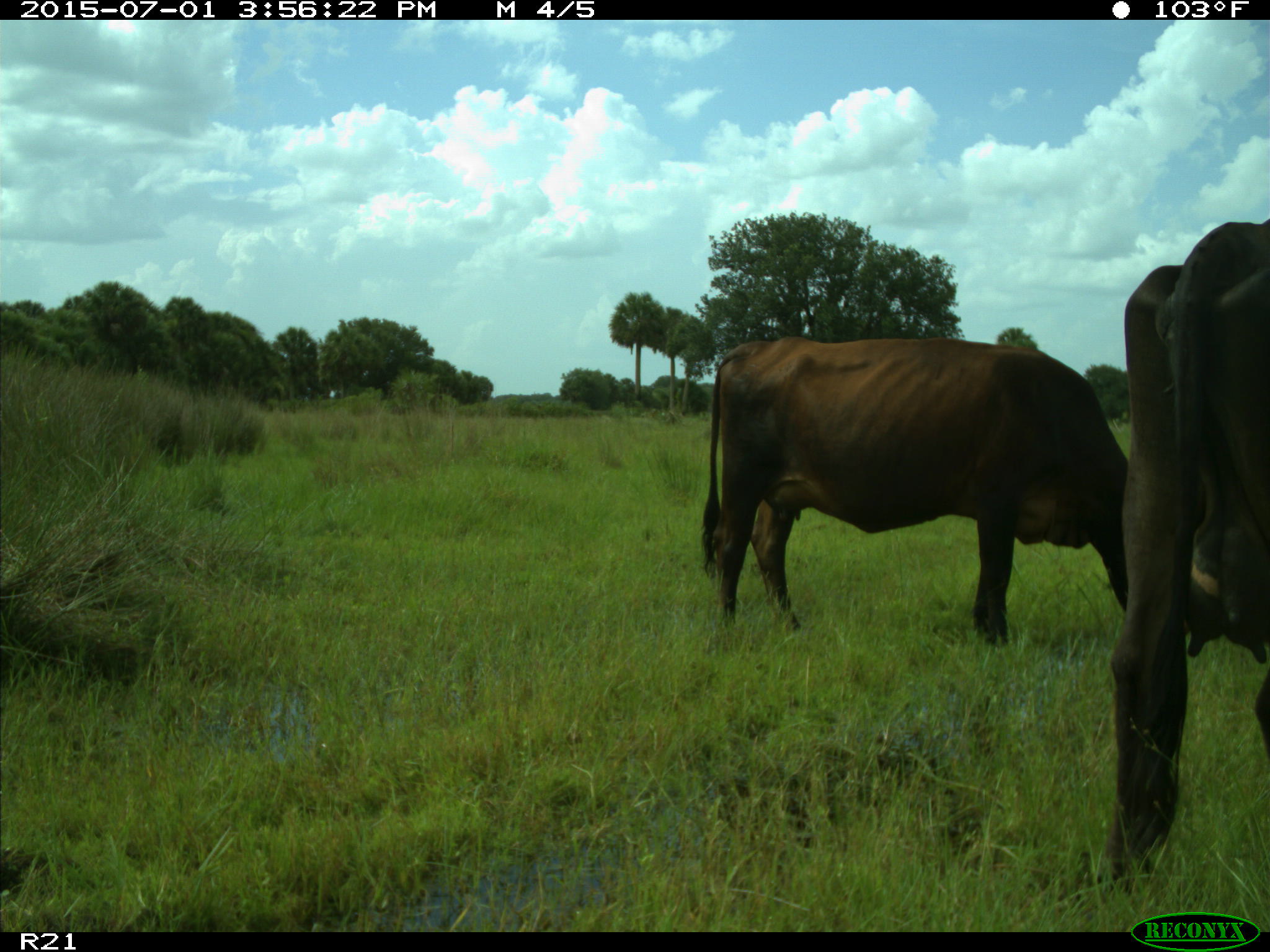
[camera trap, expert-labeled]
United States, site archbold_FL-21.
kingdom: Animalia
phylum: Chordata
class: Mammalia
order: Artiodactyla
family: Bovidae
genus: Bos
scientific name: Bos taurus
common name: domestic cow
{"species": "Bos taurus (domestic cow)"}